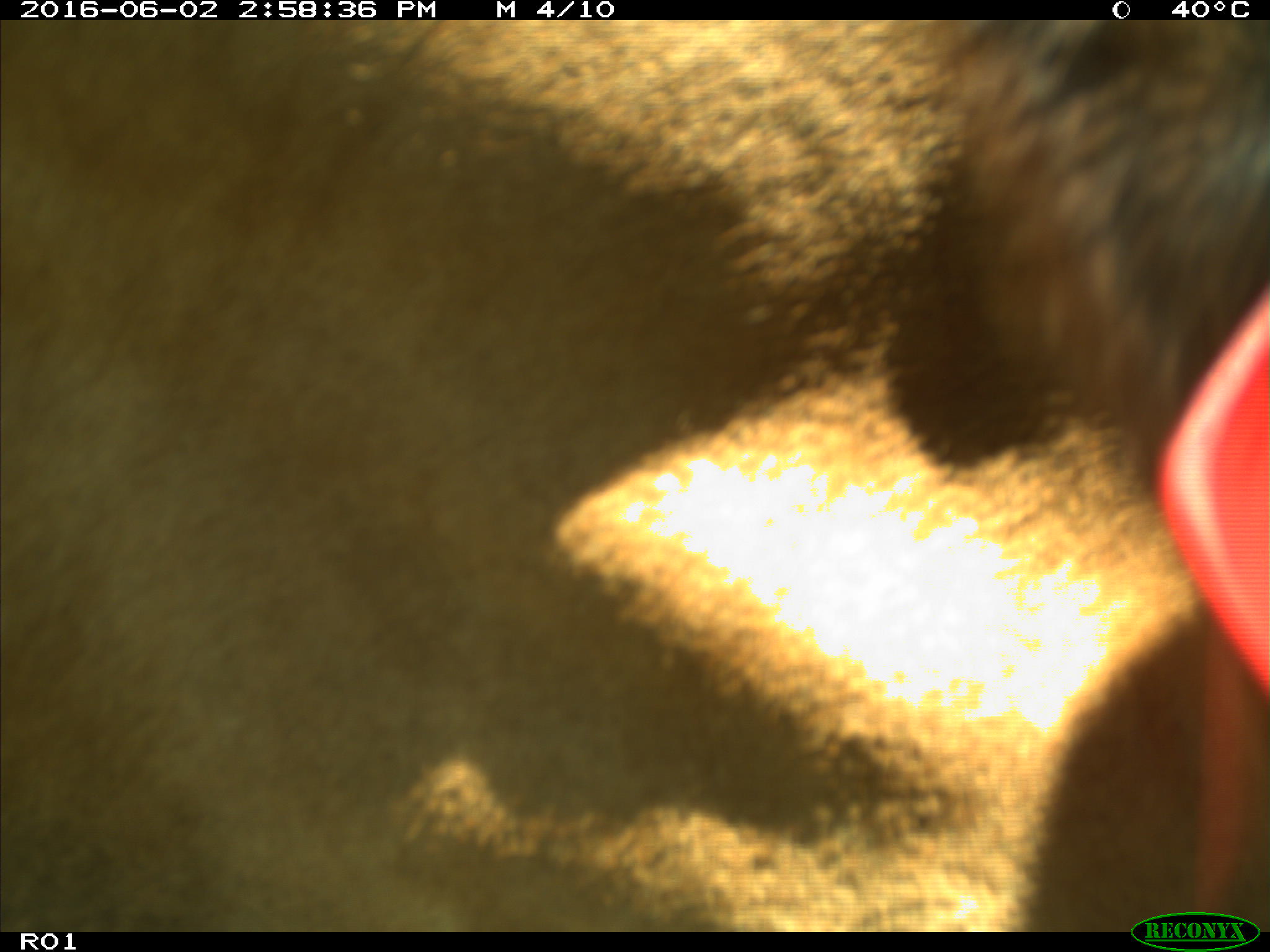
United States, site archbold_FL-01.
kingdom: Animalia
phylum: Chordata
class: Mammalia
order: Artiodactyla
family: Bovidae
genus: Bos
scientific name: Bos taurus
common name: domestic cow